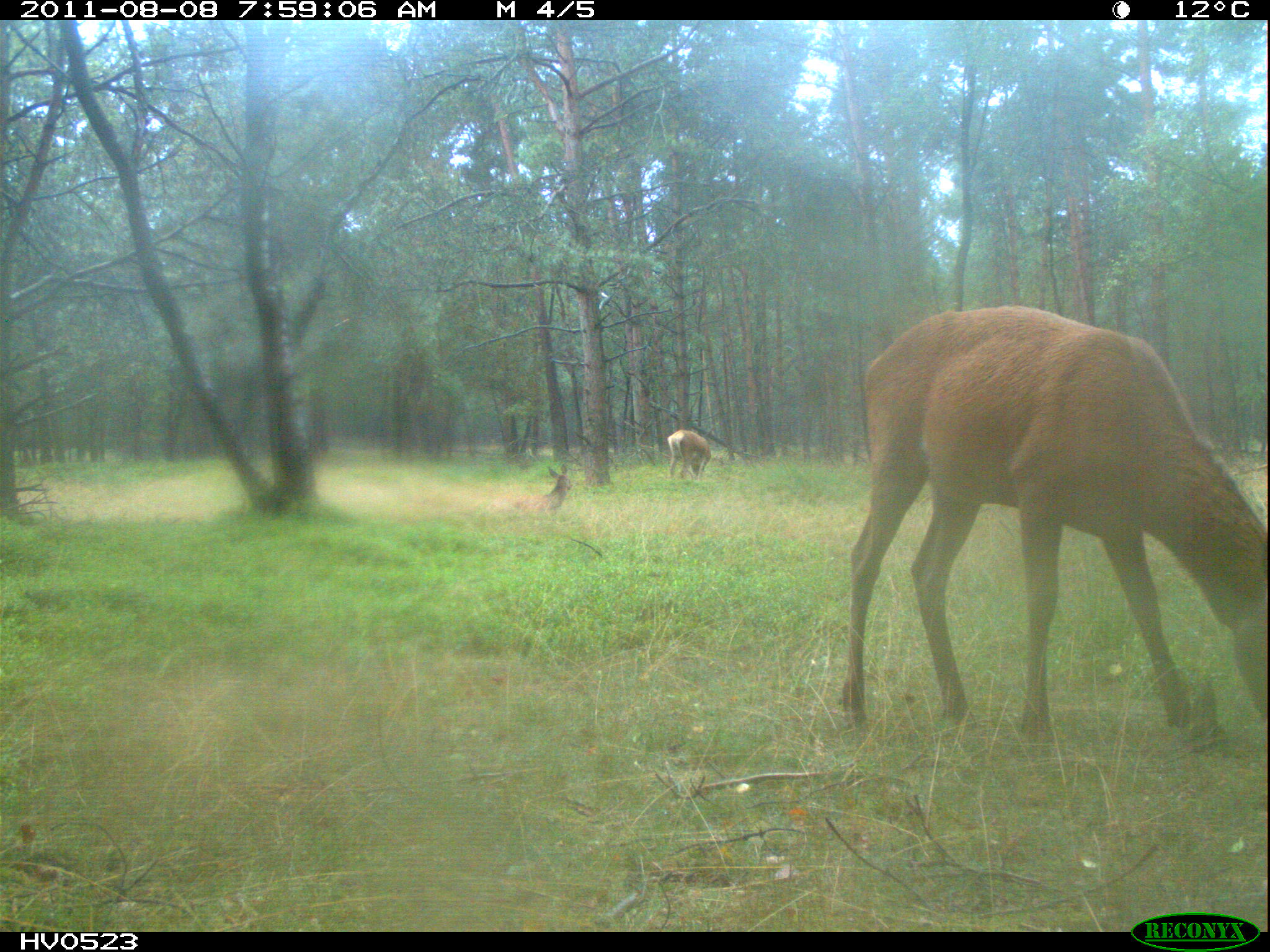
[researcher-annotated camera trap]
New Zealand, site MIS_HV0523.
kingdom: Animalia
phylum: Chordata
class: Mammalia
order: Artiodactyla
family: Cervidae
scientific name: Cervidae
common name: deer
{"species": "deer (Cervidae)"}